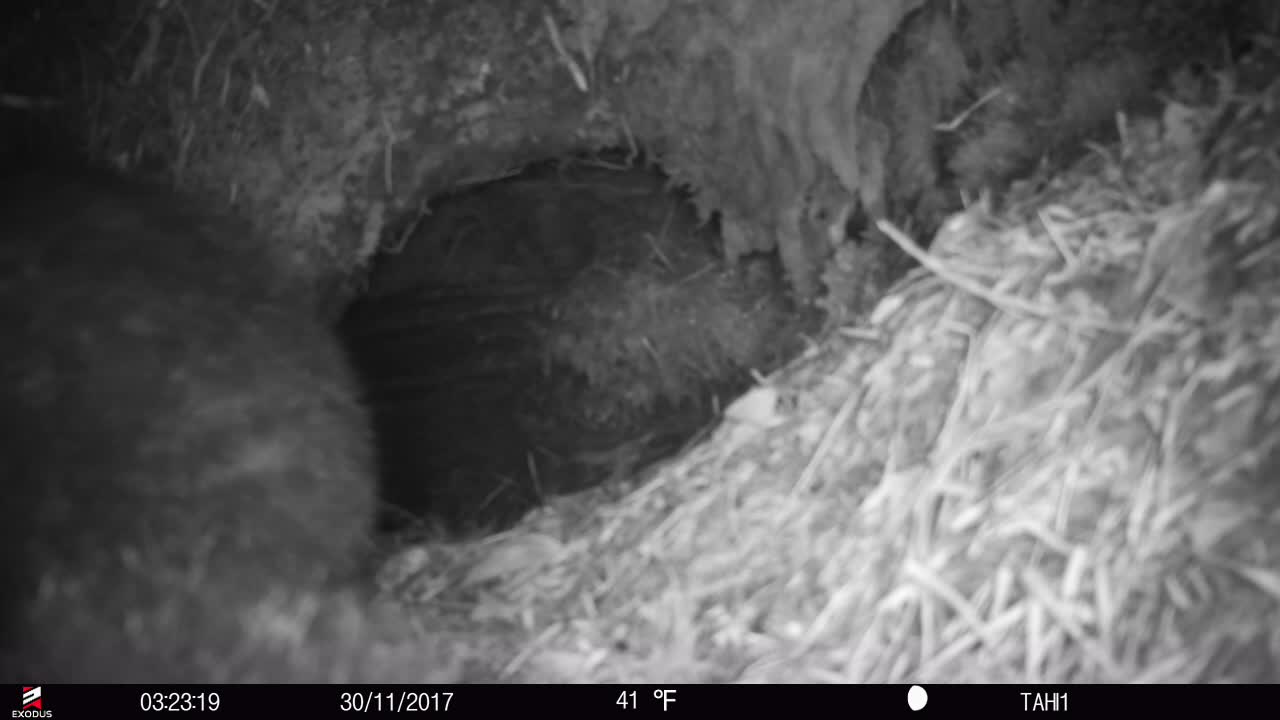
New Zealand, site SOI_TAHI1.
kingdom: Animalia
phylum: Chordata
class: Mammalia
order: Diprotodontia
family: Phalangeridae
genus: Trichosurus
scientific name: Trichosurus vulpecula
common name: common brushtail possum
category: possum